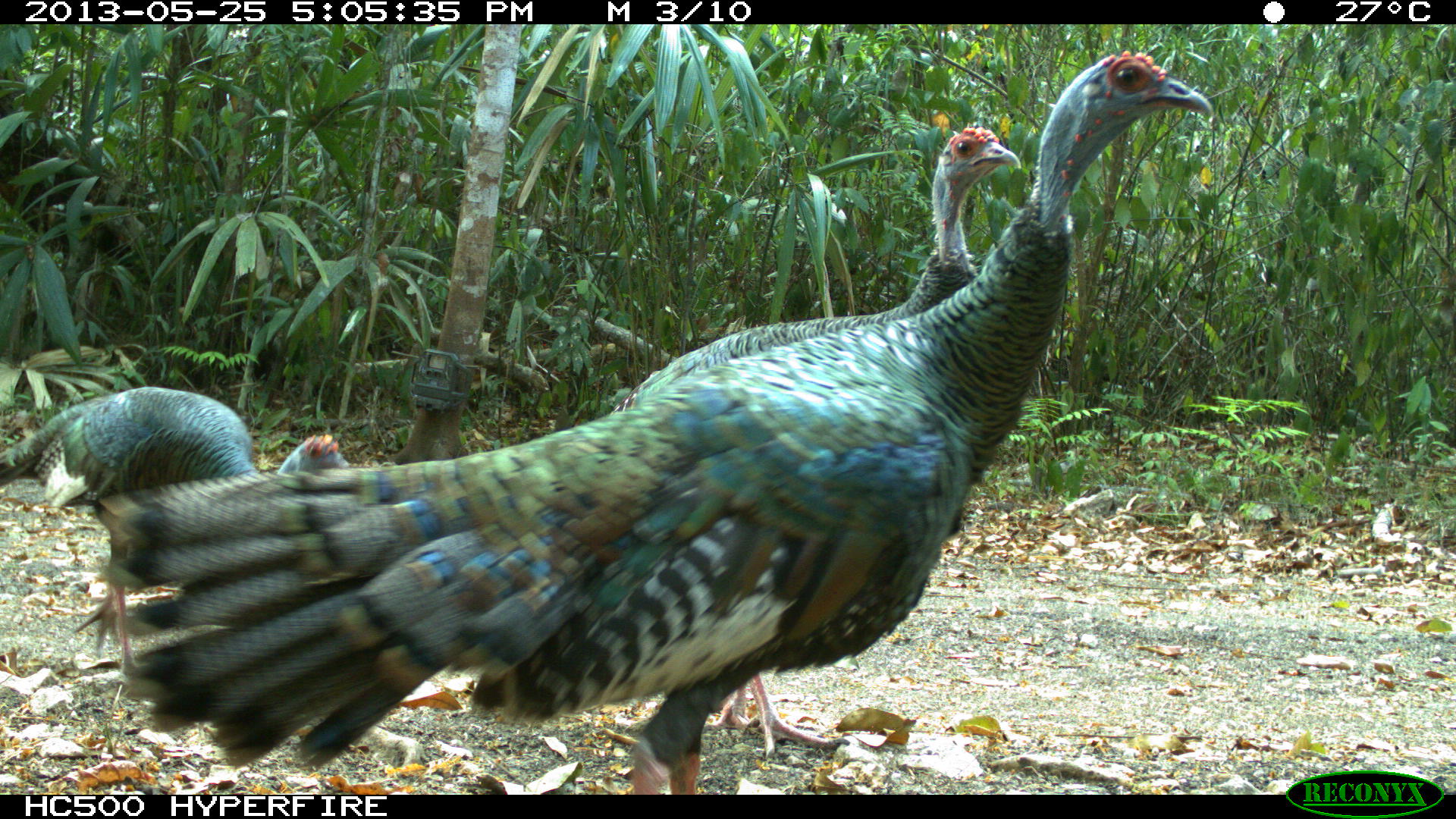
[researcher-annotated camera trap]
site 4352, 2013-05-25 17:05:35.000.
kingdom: Animalia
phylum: Chordata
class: Aves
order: Galliformes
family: Phasianidae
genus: Meleagris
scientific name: Meleagris ocellata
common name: ocellated turkey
Meleagris ocellata (ocellated turkey), count 4.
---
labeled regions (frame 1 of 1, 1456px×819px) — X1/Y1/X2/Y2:
meleagris ocellata: 104/50/1215/793; 611/121/1020/761; 1/382/349/690